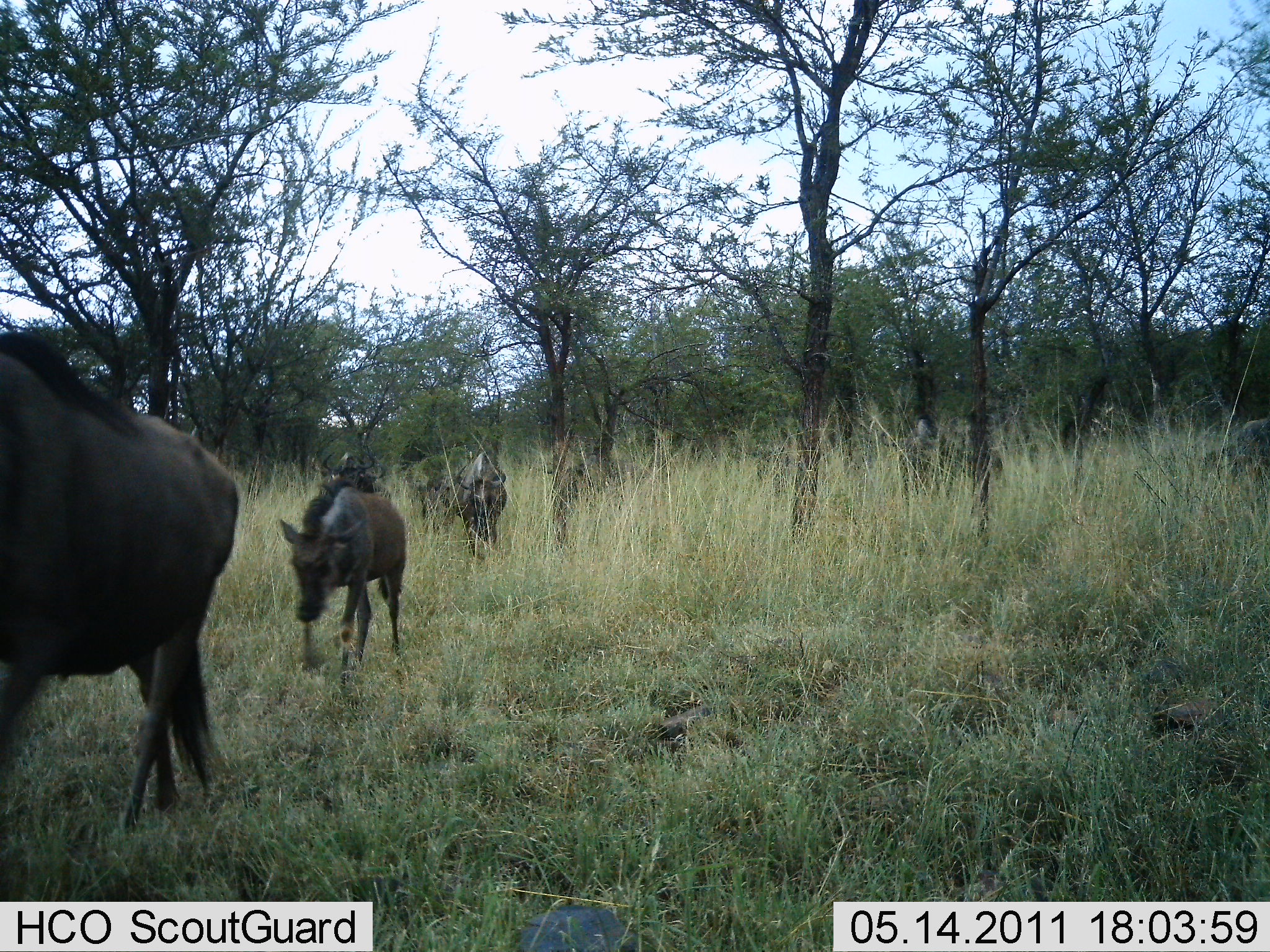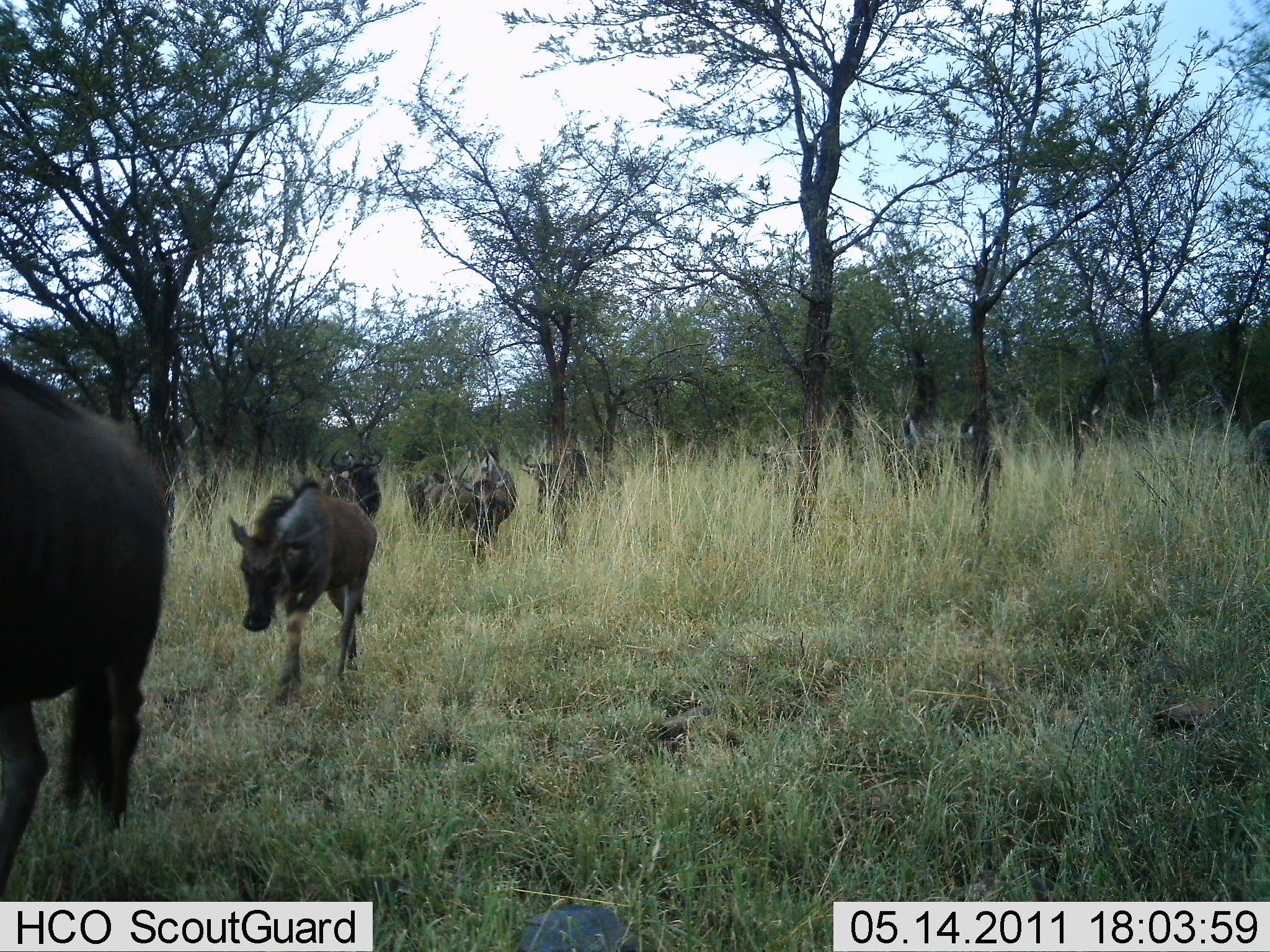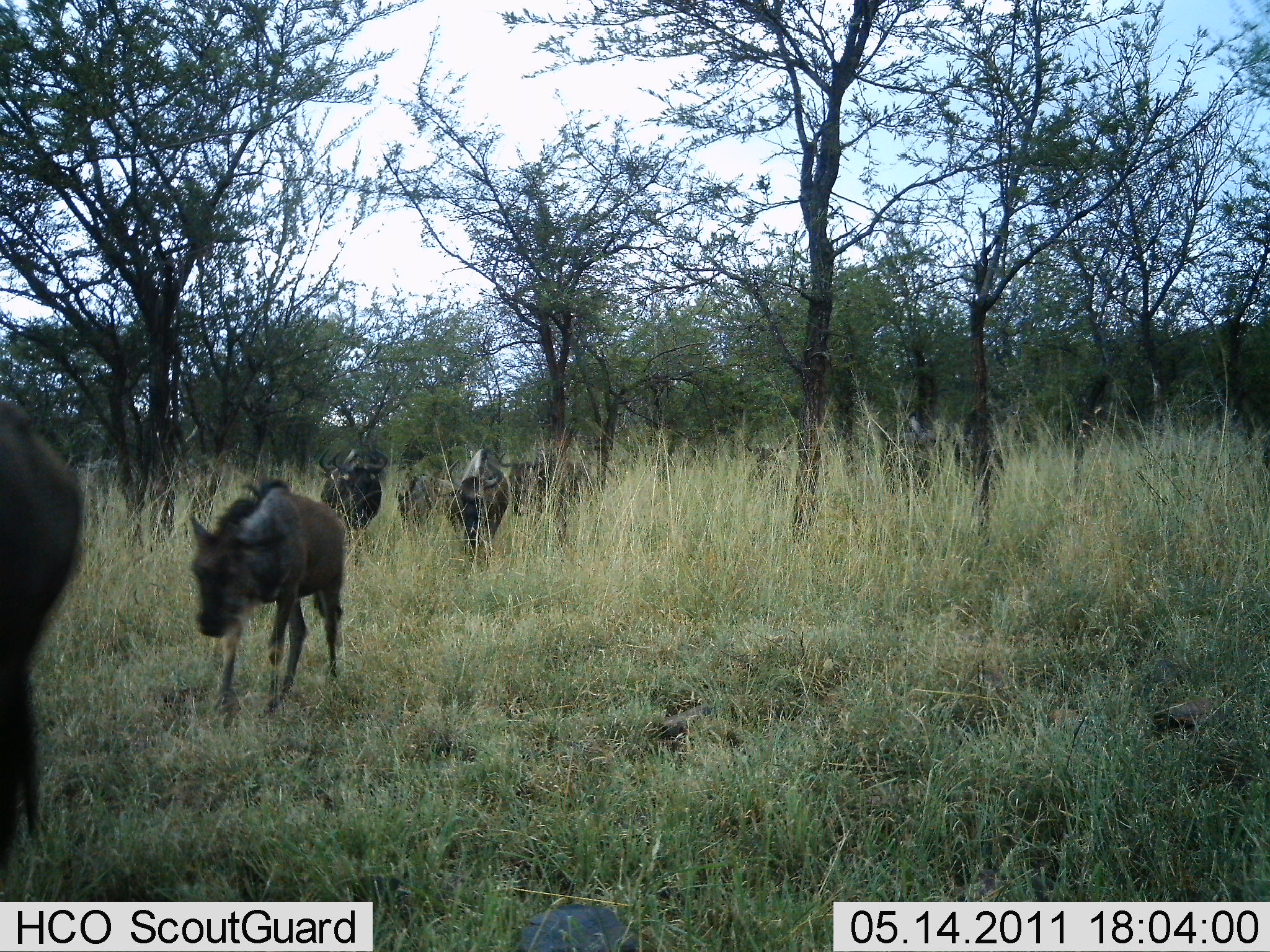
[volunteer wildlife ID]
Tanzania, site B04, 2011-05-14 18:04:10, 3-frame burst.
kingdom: Animalia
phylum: Chordata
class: Mammalia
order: Artiodactyla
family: Bovidae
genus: Connochaetes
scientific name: Connochaetes taurinus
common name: blue wildebeest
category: wildebeest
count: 8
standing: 0%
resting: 0%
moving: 100%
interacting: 0%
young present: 62%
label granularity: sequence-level